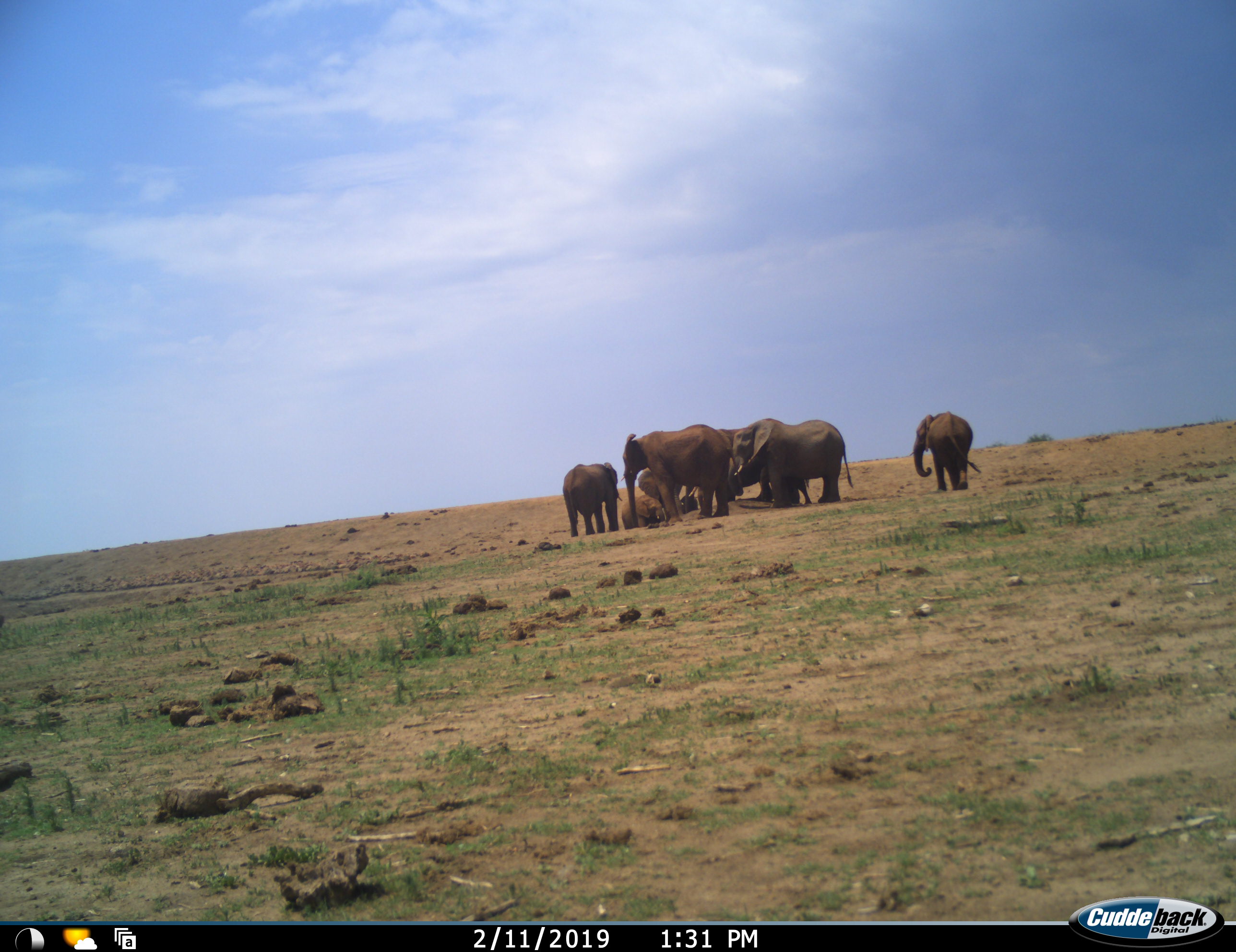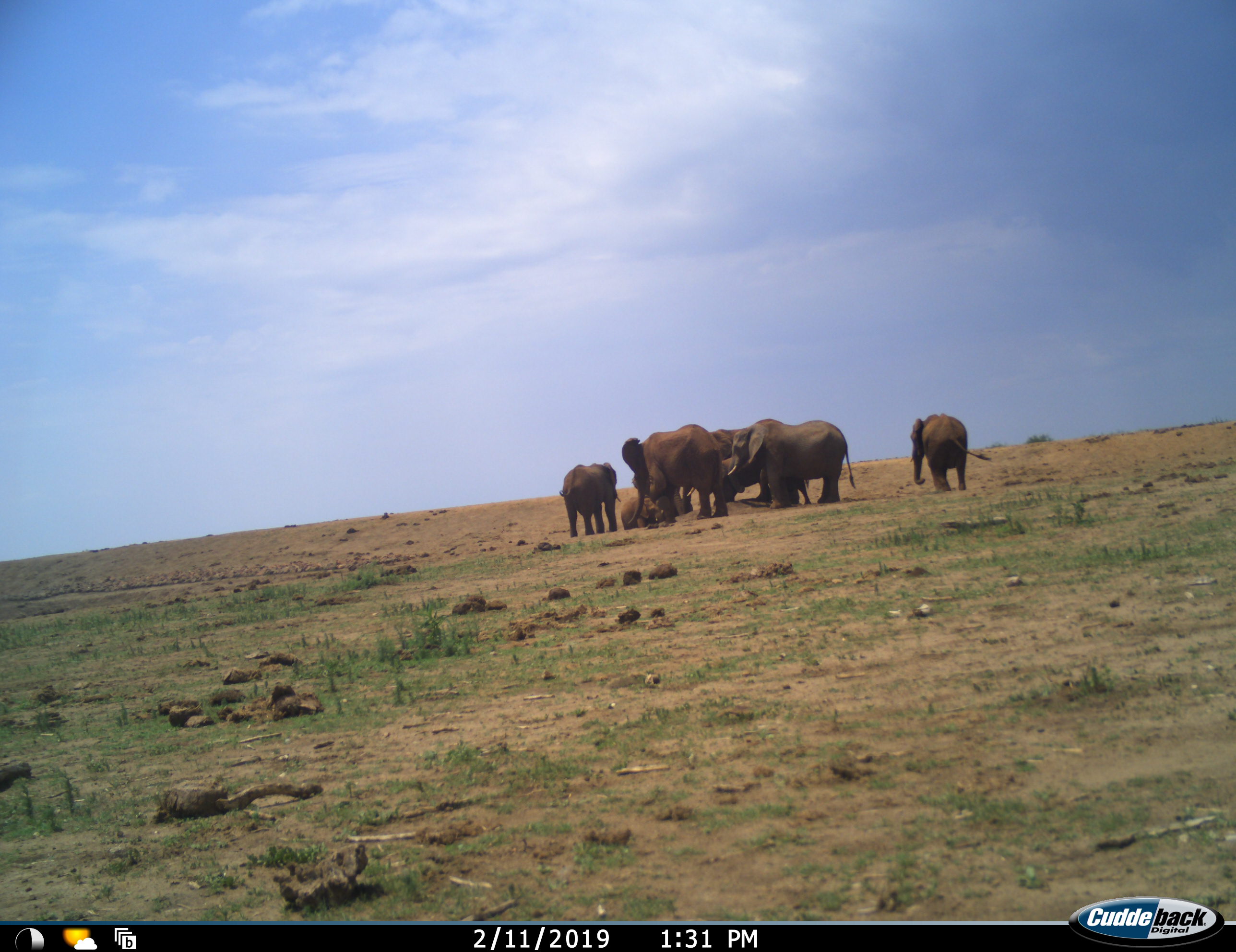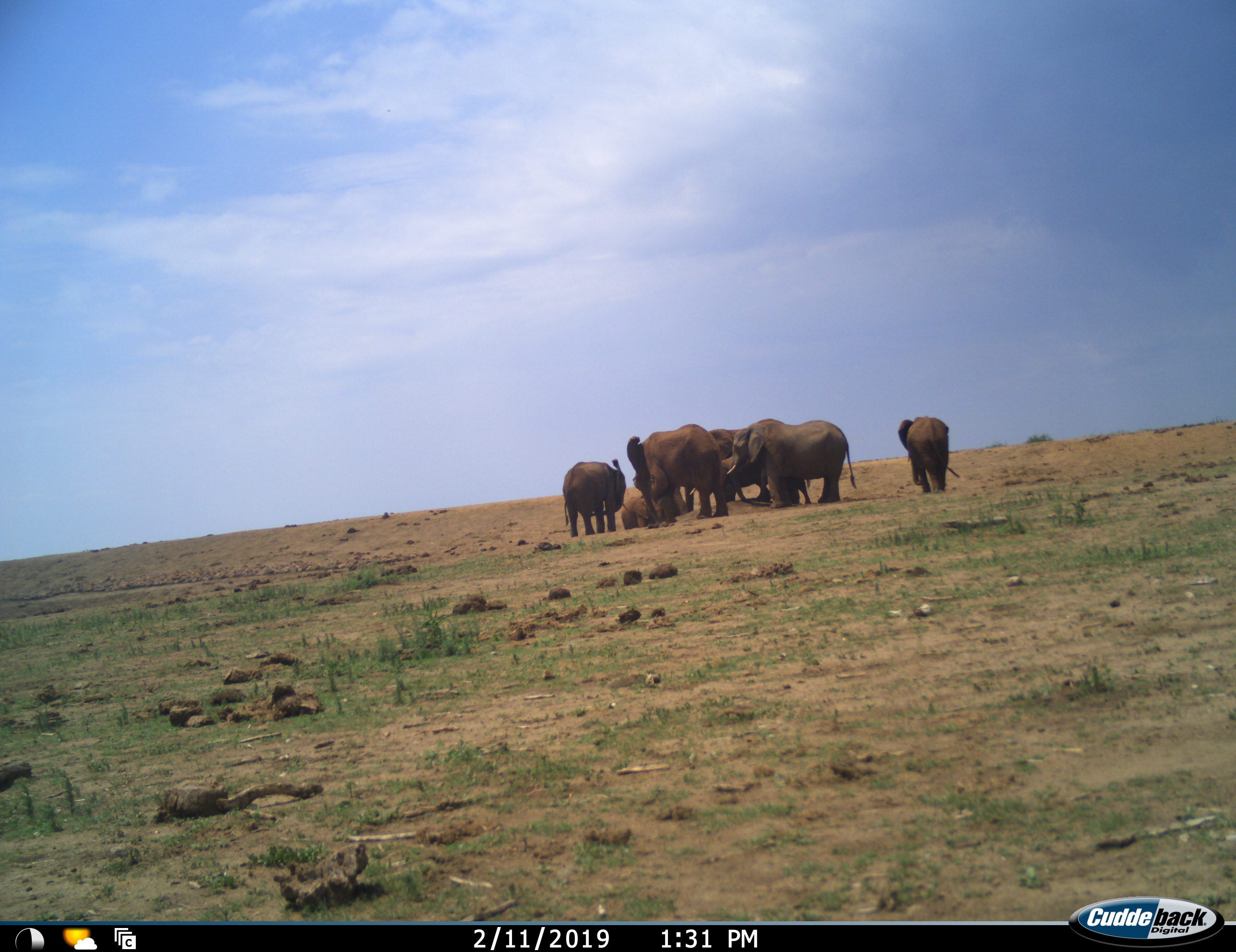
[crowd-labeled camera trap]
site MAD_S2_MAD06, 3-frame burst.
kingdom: Animalia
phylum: Chordata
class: Mammalia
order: Proboscidea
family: Elephantidae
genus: Loxodonta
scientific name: Loxodonta africana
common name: african bush elephant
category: elephant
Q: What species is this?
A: Elephant (african bush elephant) (Loxodonta africana).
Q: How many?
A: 7.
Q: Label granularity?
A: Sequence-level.